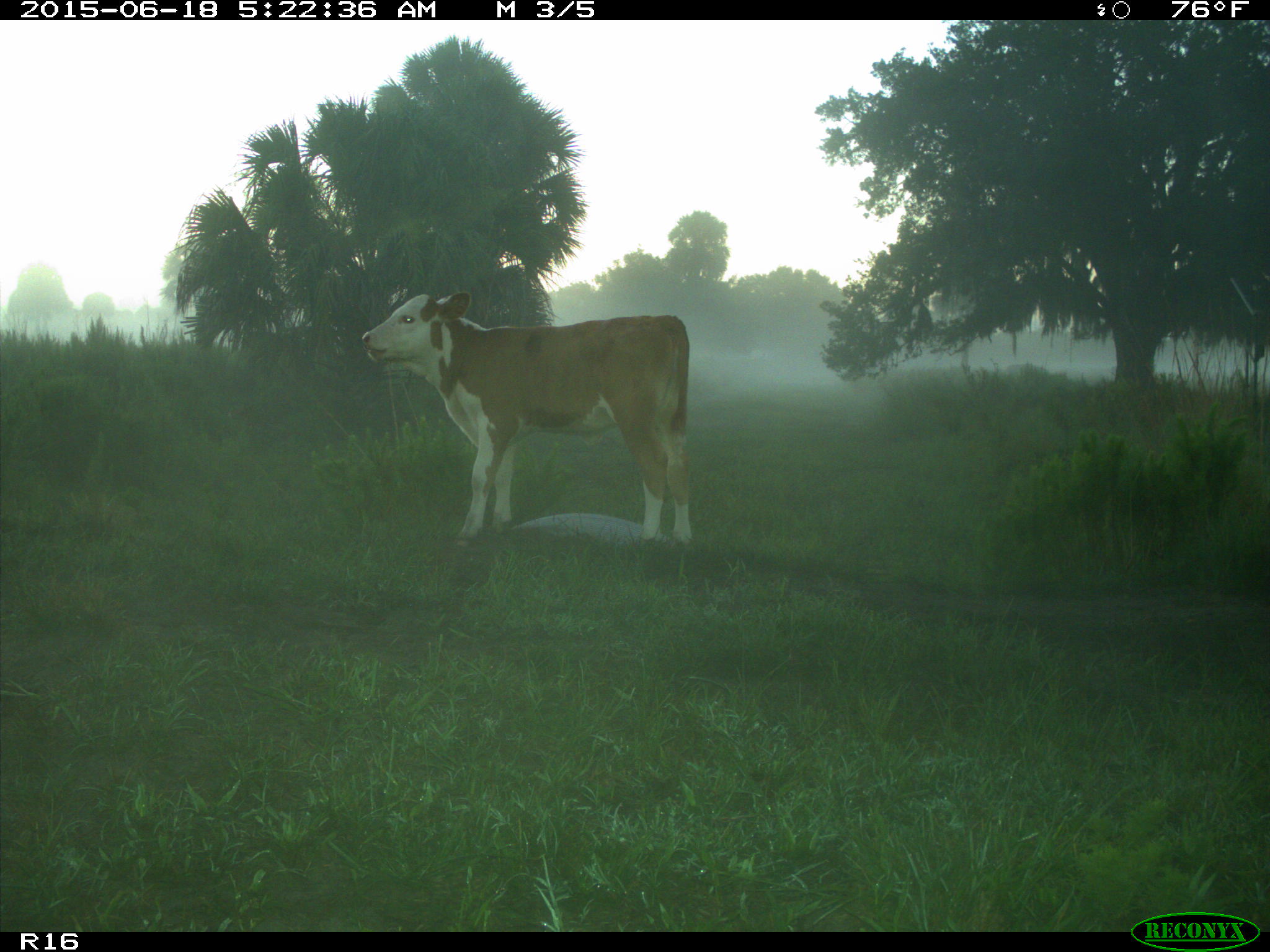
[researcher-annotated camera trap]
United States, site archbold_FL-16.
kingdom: Animalia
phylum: Chordata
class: Mammalia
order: Artiodactyla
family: Bovidae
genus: Bos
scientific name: Bos taurus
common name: domestic cow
Bos taurus (domestic cow).